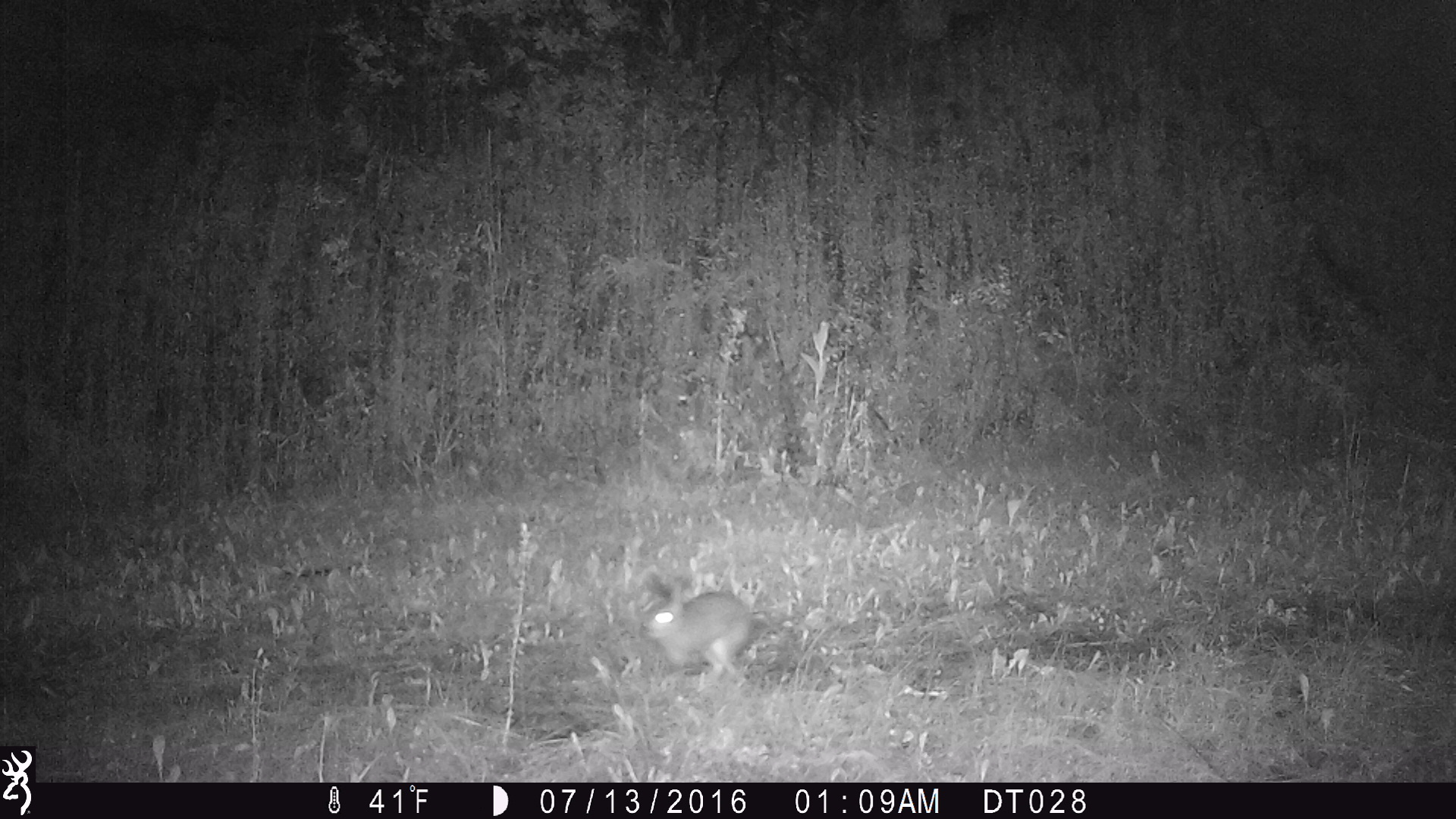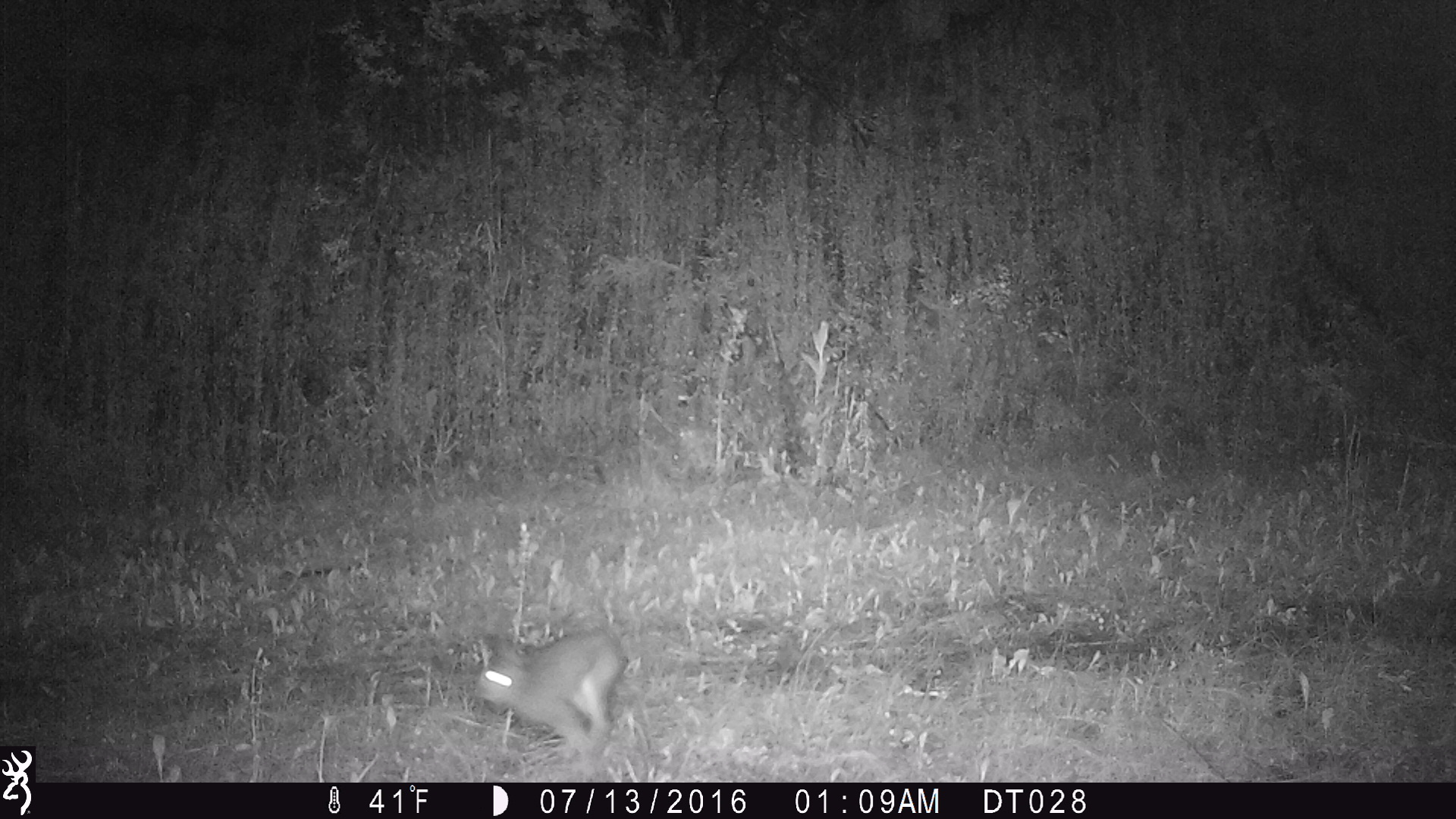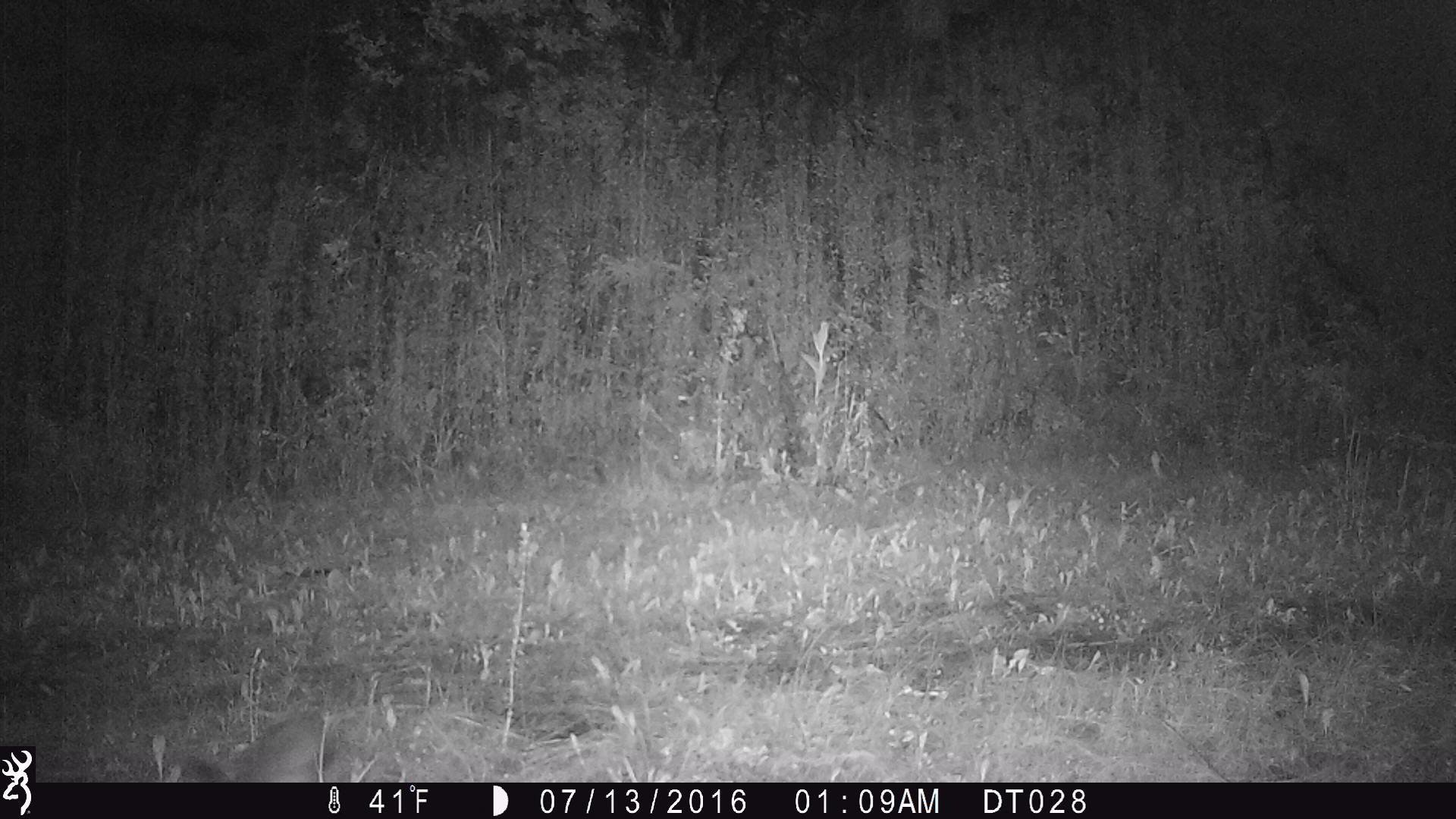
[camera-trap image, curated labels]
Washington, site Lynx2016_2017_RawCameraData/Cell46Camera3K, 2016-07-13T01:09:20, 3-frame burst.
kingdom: Animalia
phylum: Chordata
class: Mammalia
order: Lagomorpha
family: Leporidae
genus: Lepus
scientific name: Lepus americanus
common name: snowshoe hare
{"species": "Lepus americanus (snowshoe hare)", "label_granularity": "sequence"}